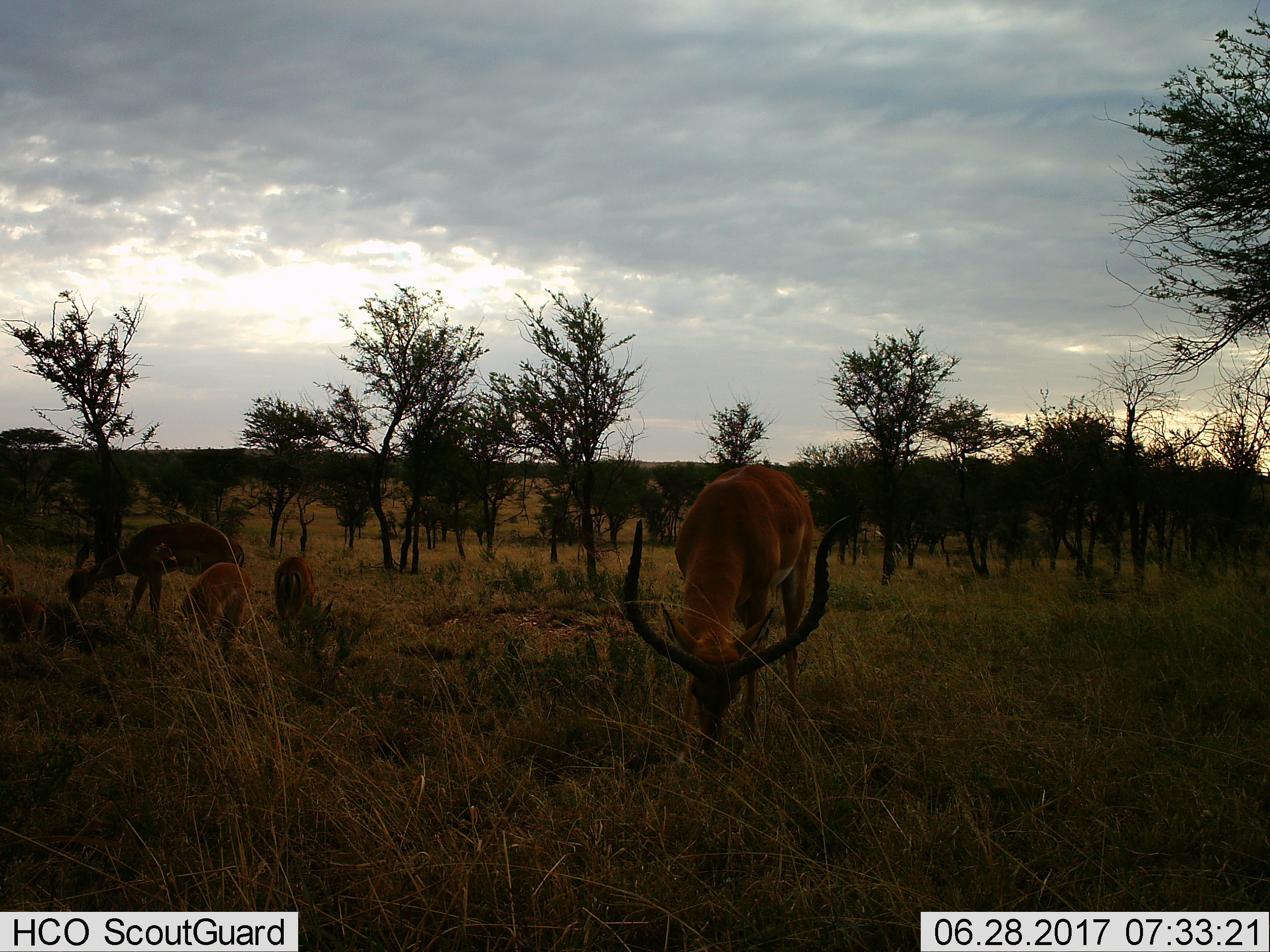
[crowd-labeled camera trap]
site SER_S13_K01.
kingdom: Animalia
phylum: Chordata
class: Mammalia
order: Artiodactyla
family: Bovidae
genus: Aepyceros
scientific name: Aepyceros melampus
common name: impala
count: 4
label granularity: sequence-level